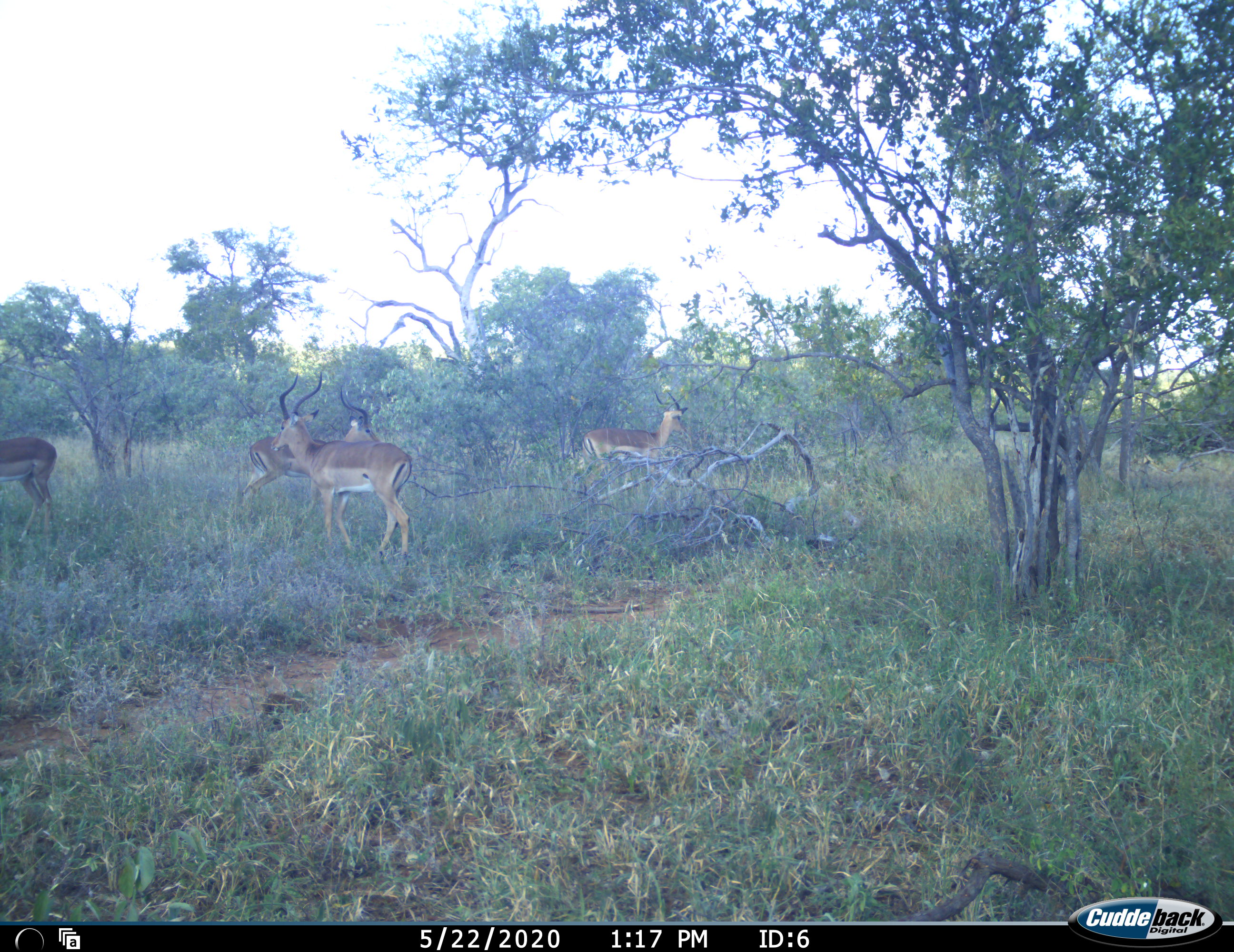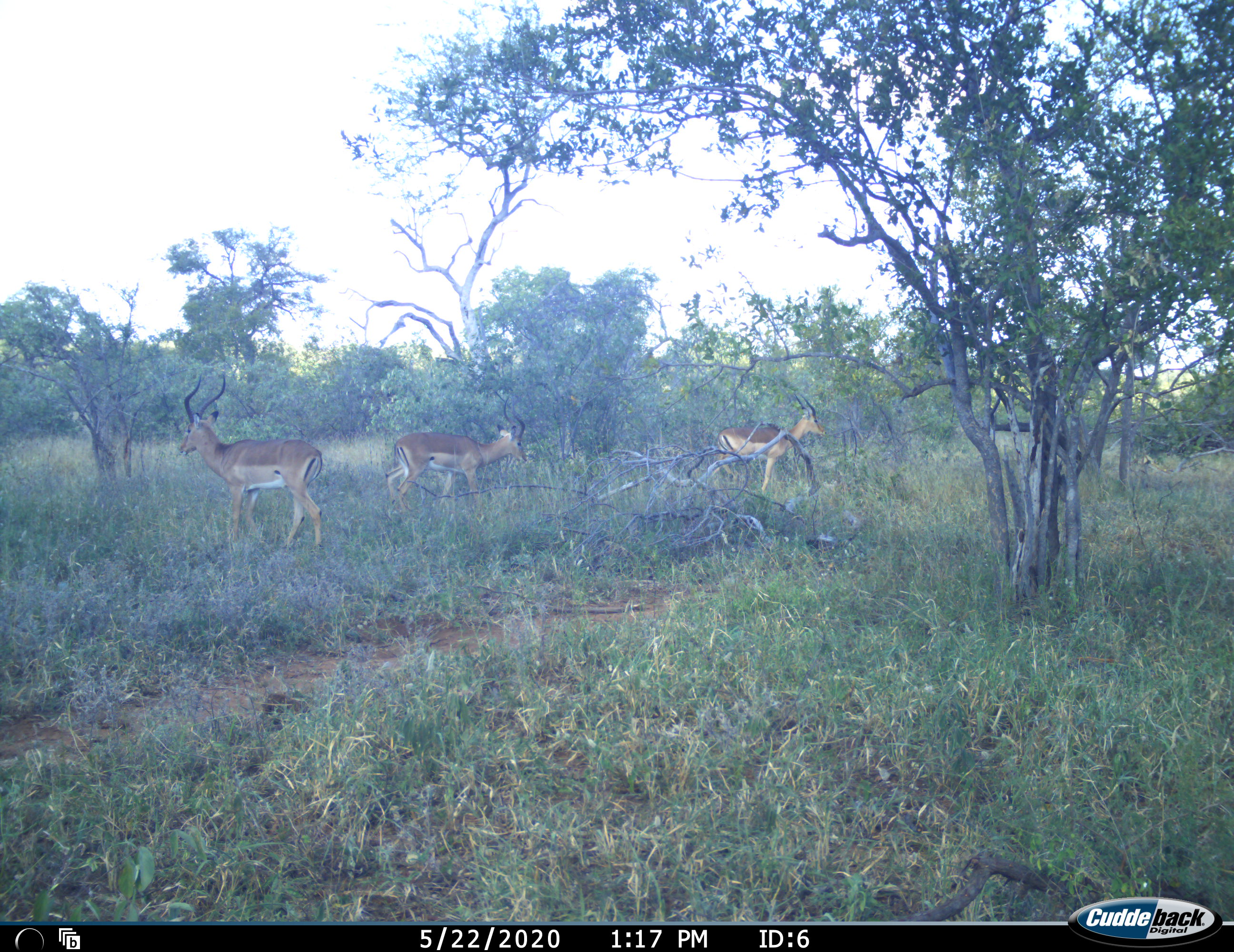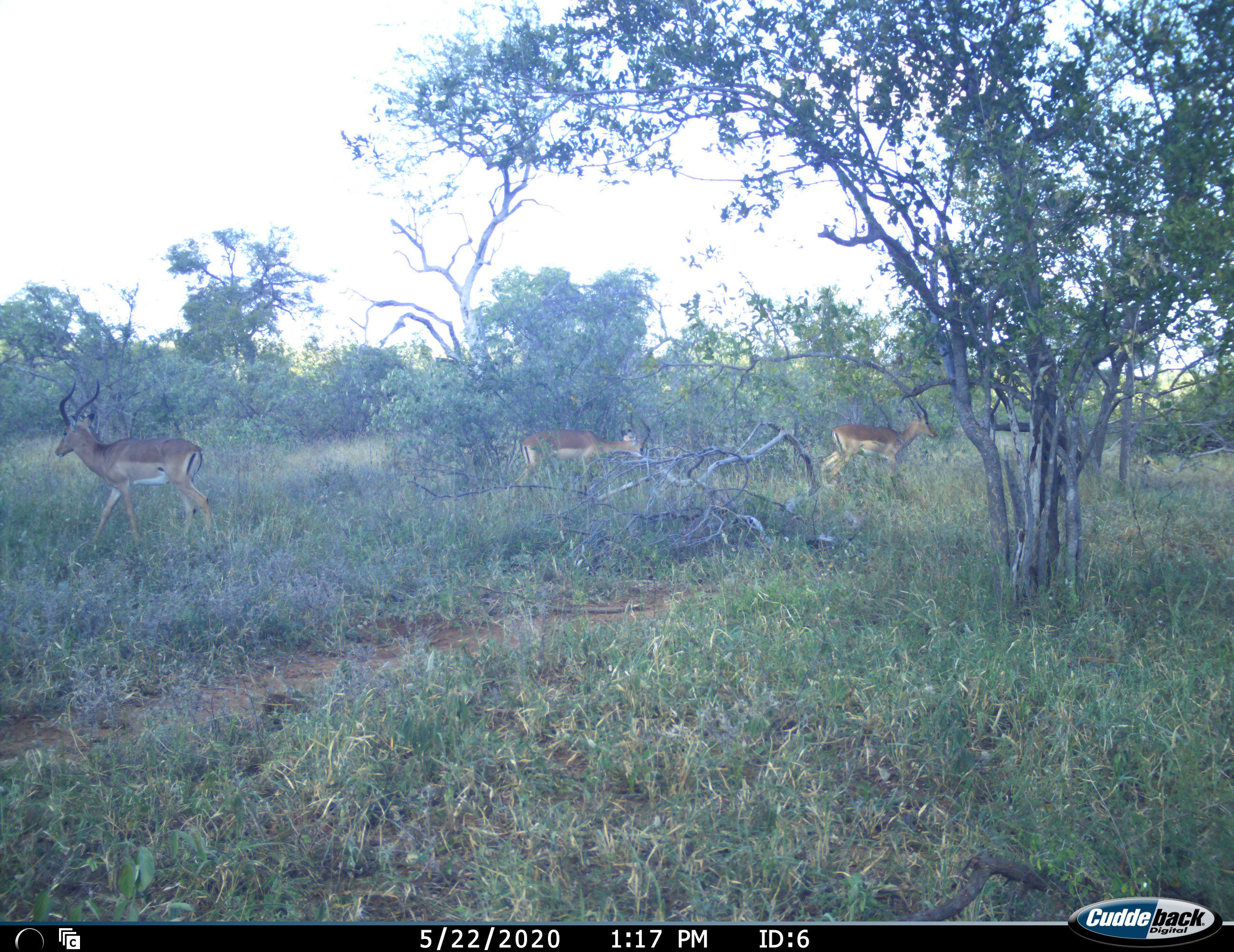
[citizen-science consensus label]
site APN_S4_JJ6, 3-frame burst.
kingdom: Animalia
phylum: Chordata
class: Mammalia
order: Artiodactyla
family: Bovidae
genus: Aepyceros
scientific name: Aepyceros melampus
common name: impala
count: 4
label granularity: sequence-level